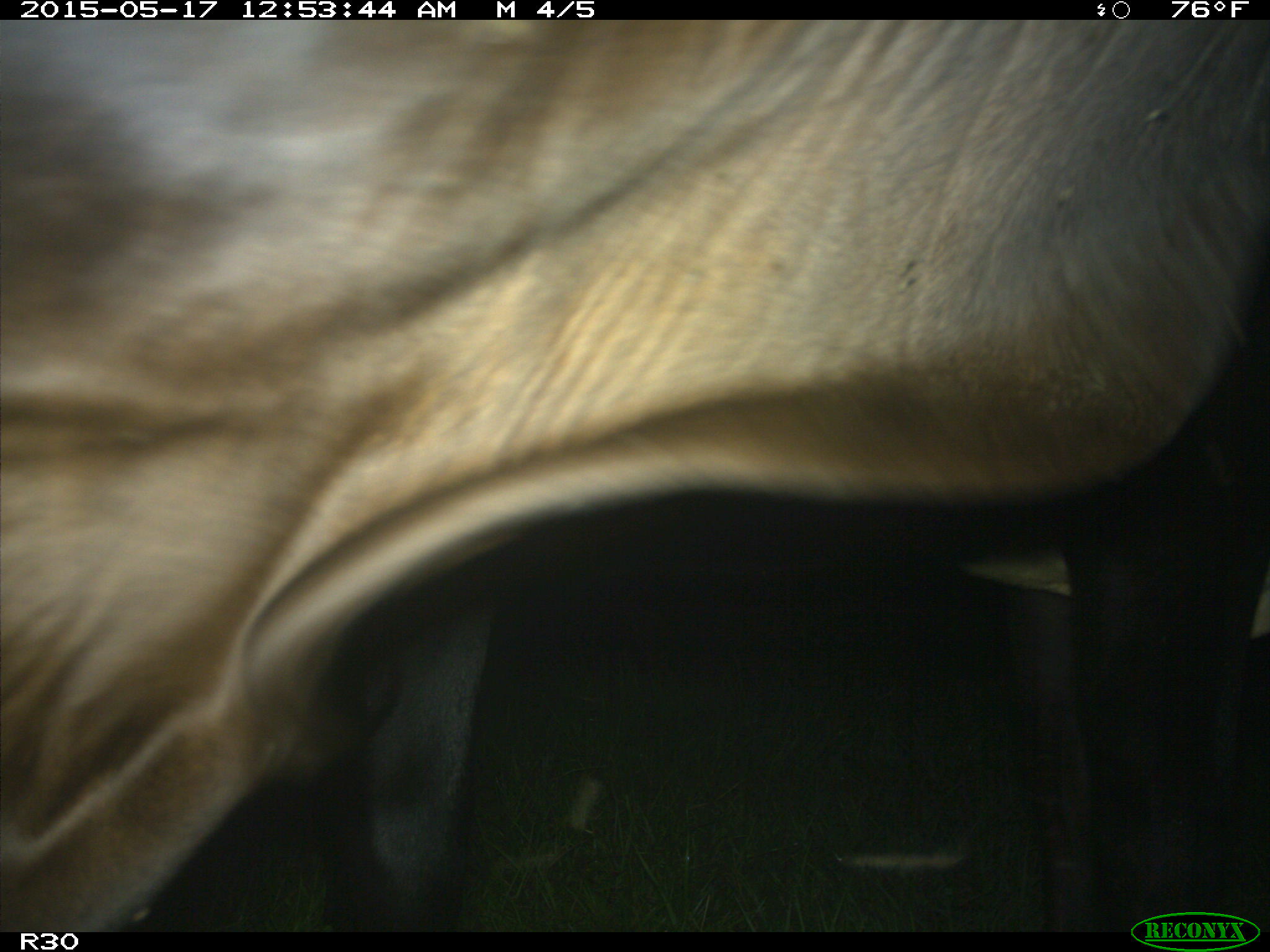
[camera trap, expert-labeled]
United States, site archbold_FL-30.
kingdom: Animalia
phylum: Chordata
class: Mammalia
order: Artiodactyla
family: Bovidae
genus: Bos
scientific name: Bos taurus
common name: domestic cow